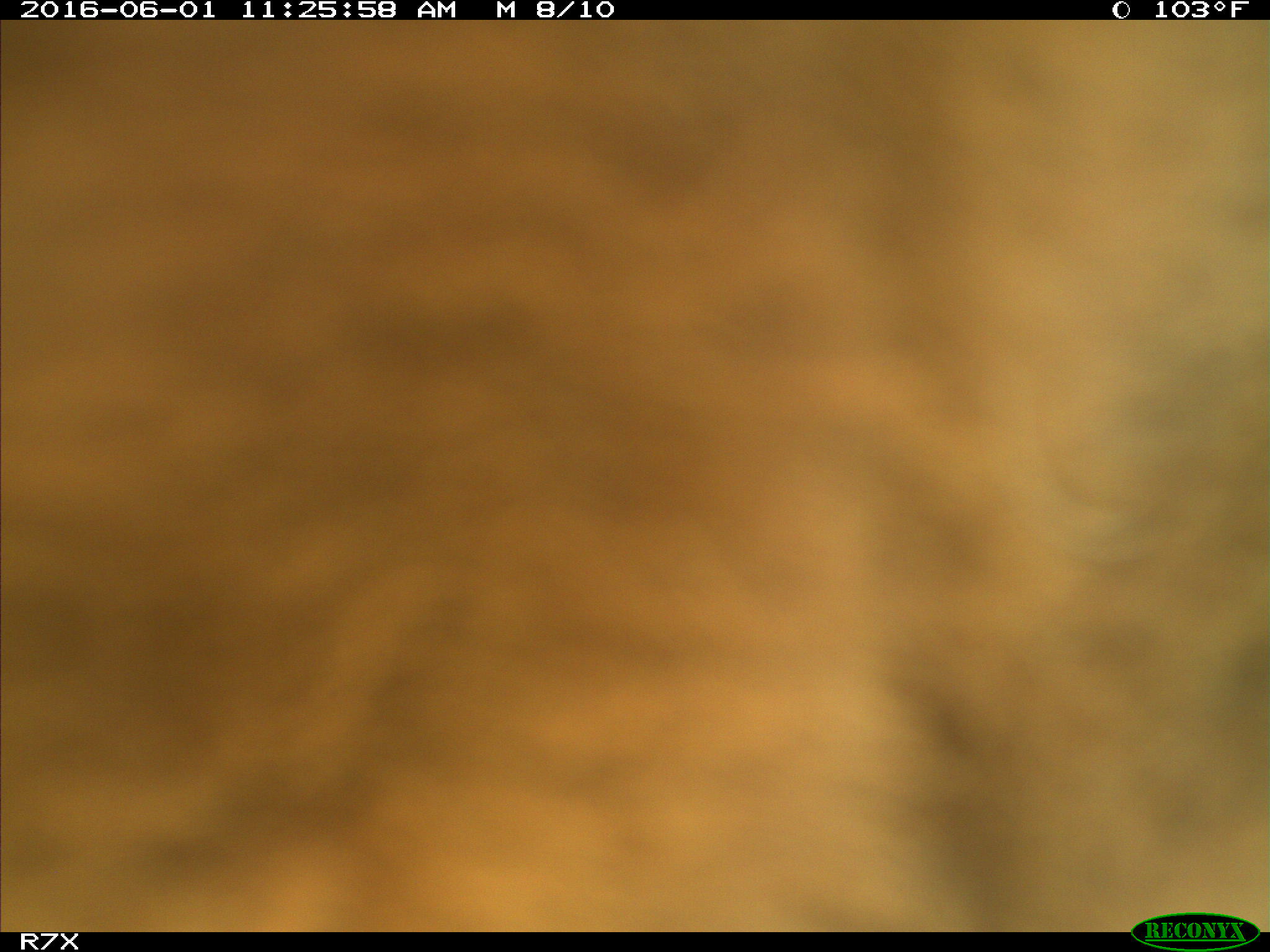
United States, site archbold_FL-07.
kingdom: Animalia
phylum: Chordata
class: Mammalia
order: Artiodactyla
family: Bovidae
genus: Bos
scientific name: Bos taurus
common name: domestic cow